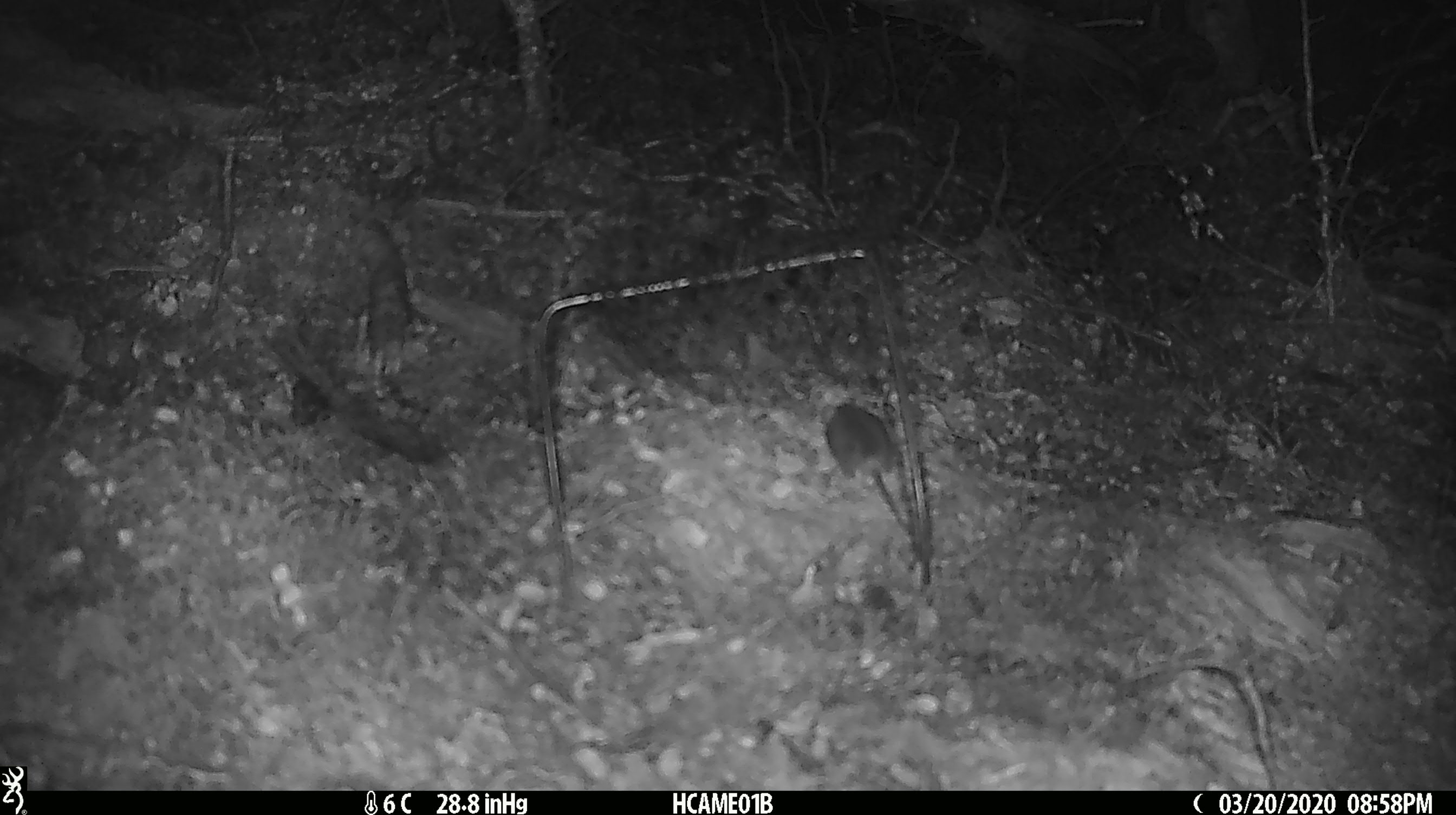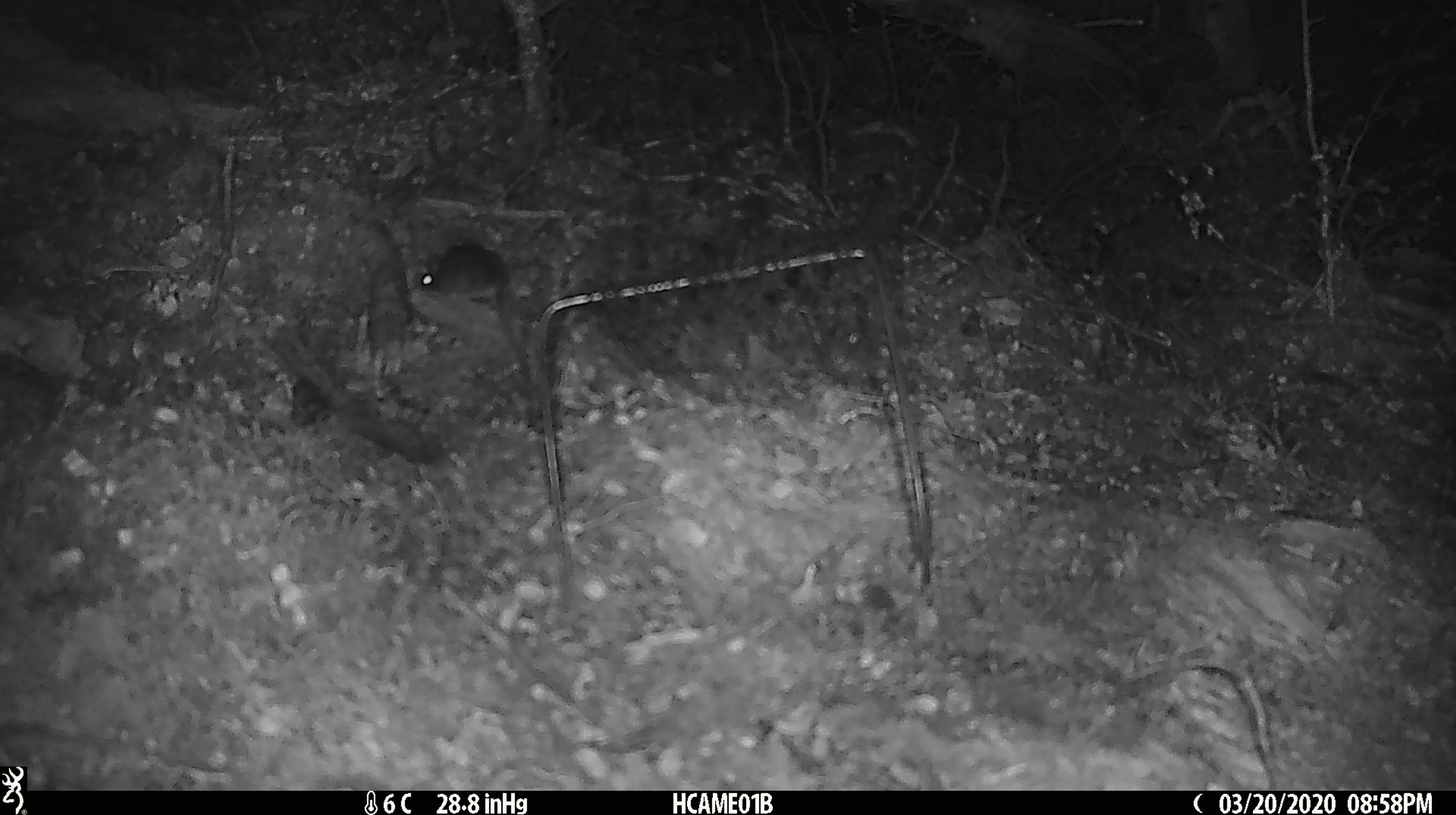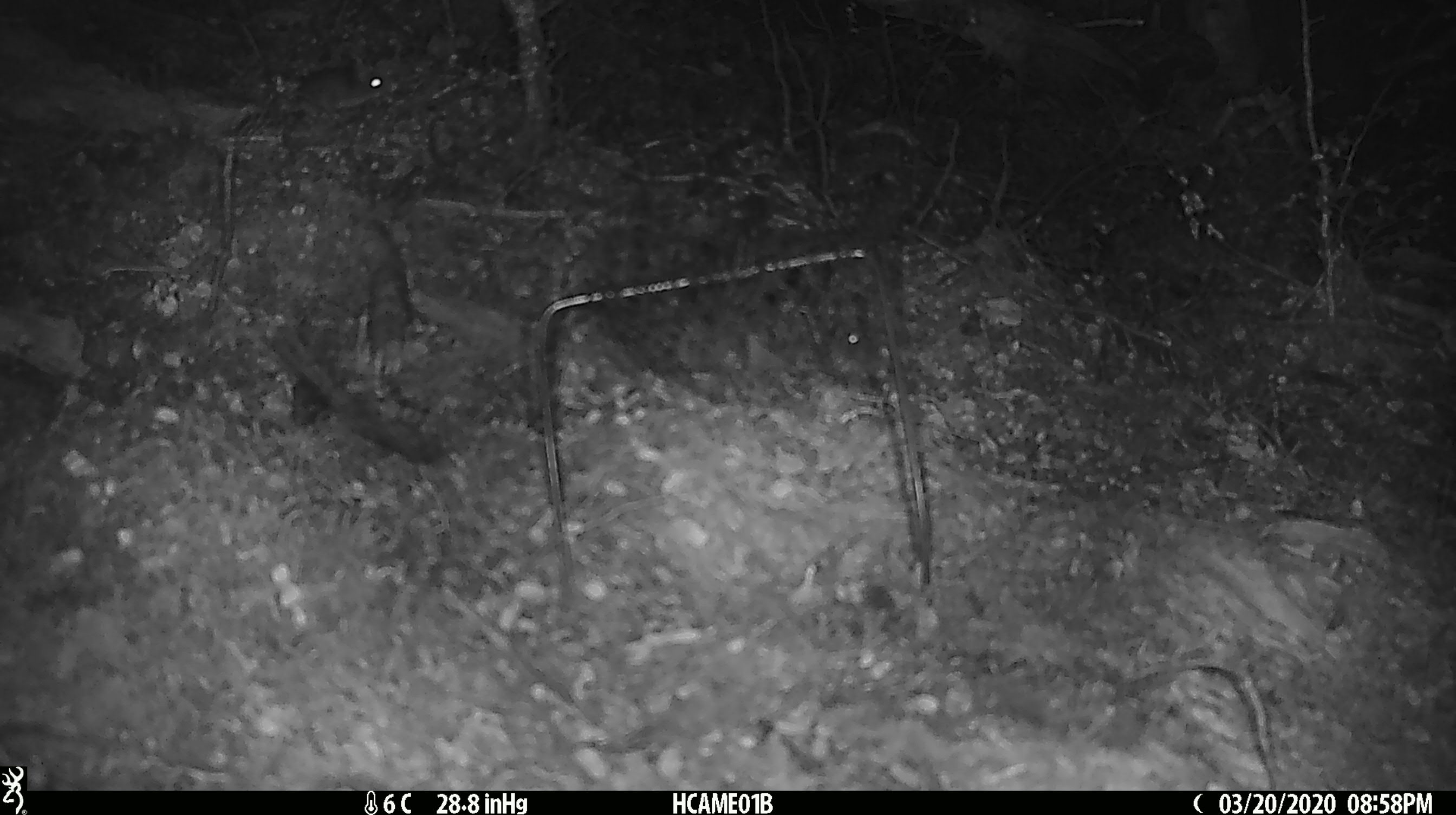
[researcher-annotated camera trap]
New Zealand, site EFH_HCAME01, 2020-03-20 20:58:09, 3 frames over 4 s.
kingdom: Animalia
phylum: Chordata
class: Mammalia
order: Rodentia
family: Muridae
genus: Mus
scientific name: Mus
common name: mouse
Mouse (Mus).